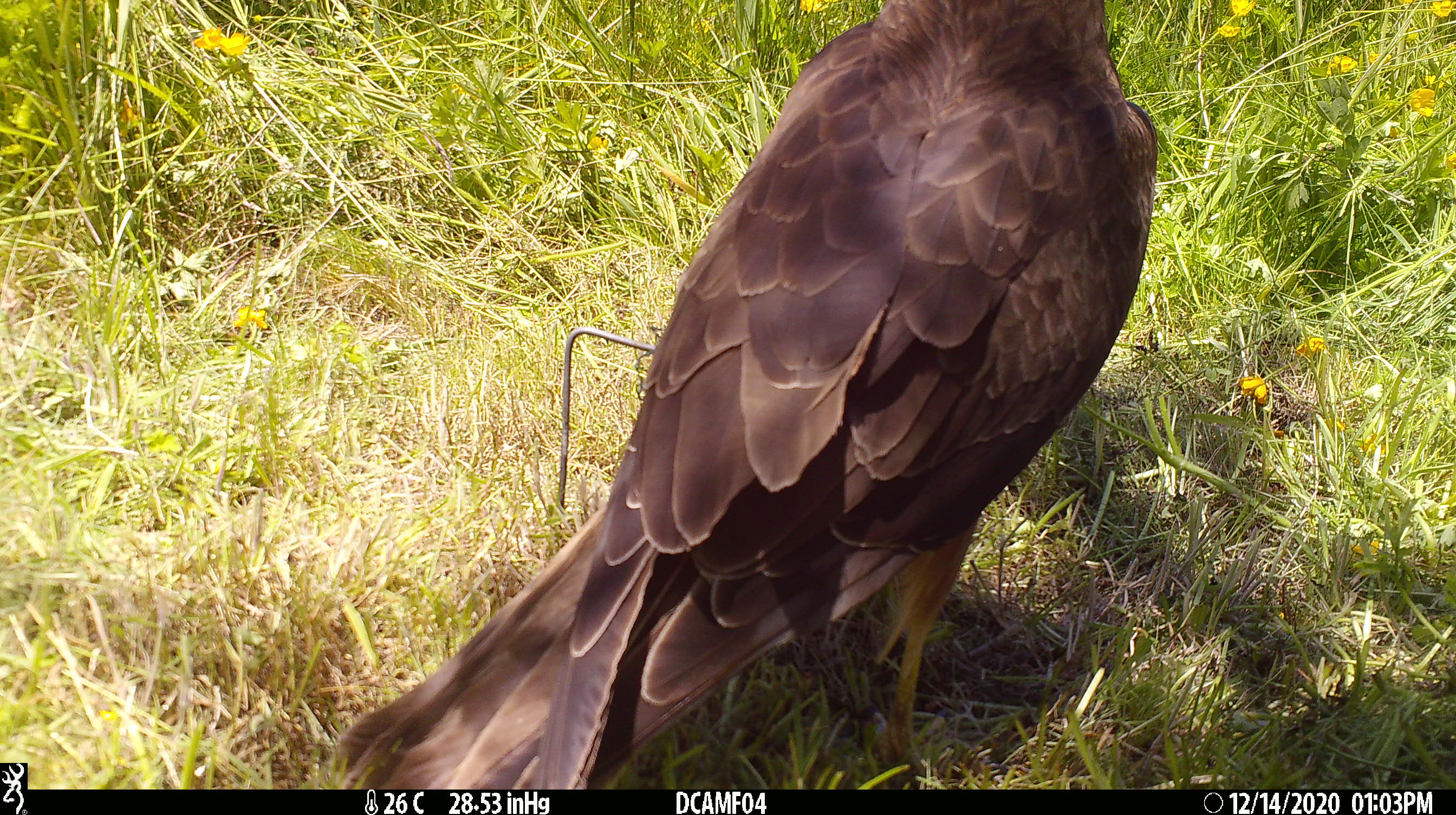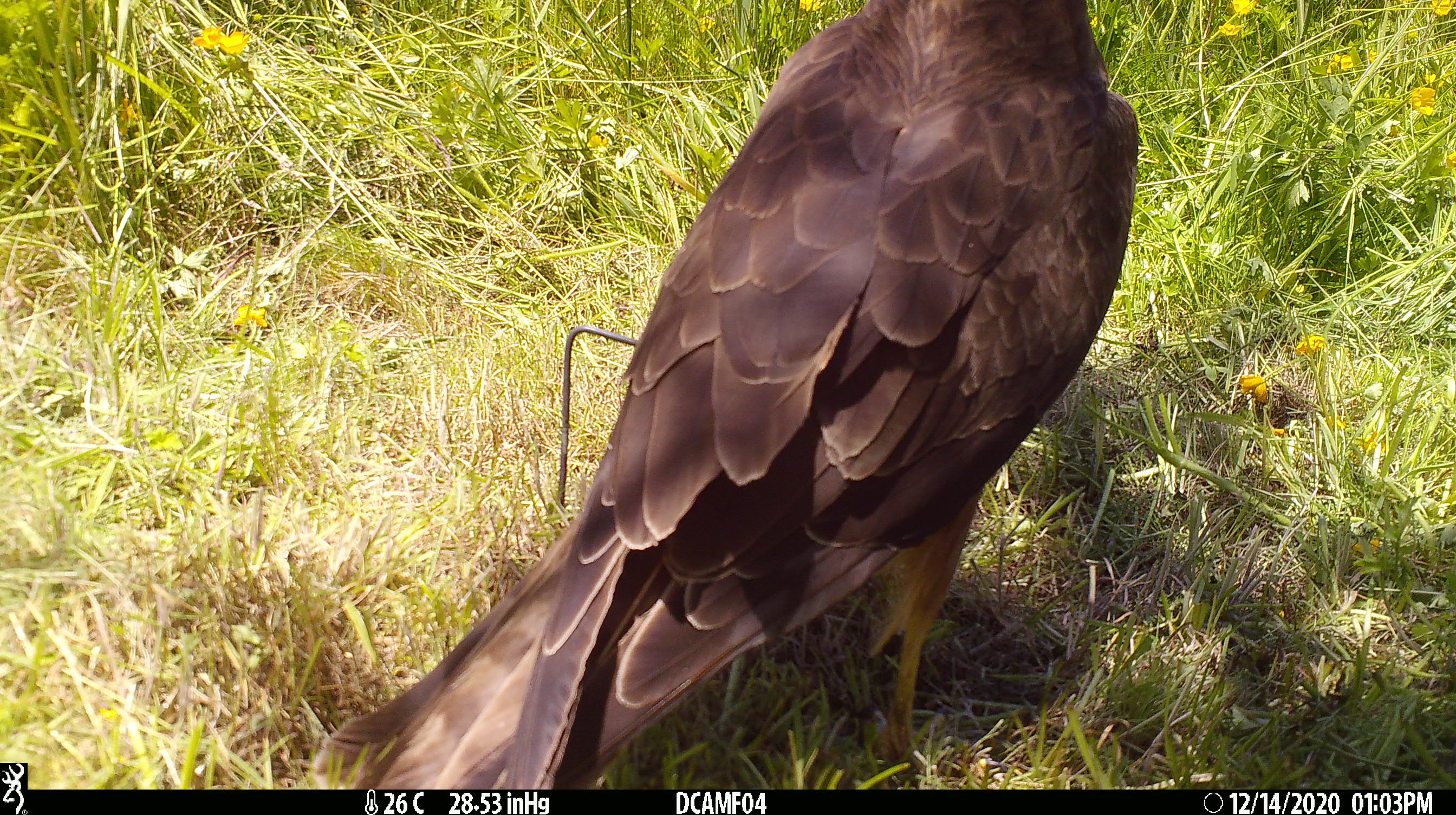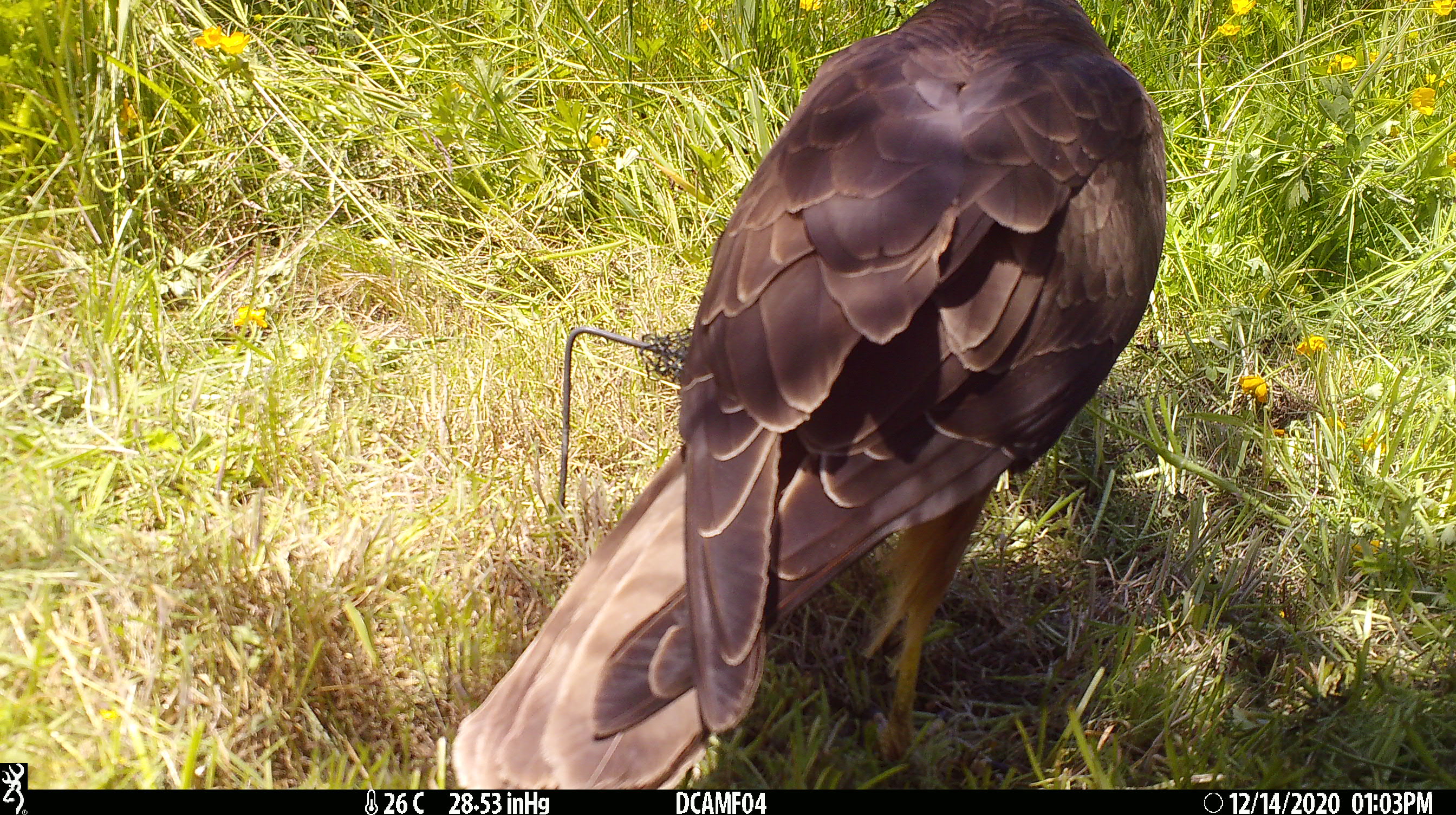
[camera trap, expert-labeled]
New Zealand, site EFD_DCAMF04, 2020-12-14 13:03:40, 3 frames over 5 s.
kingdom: Animalia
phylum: Chordata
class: Aves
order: Accipitriformes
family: Accipitridae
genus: Circus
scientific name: Circus approximans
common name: swamp harrier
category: harrier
Harrier (swamp harrier) (Circus approximans).